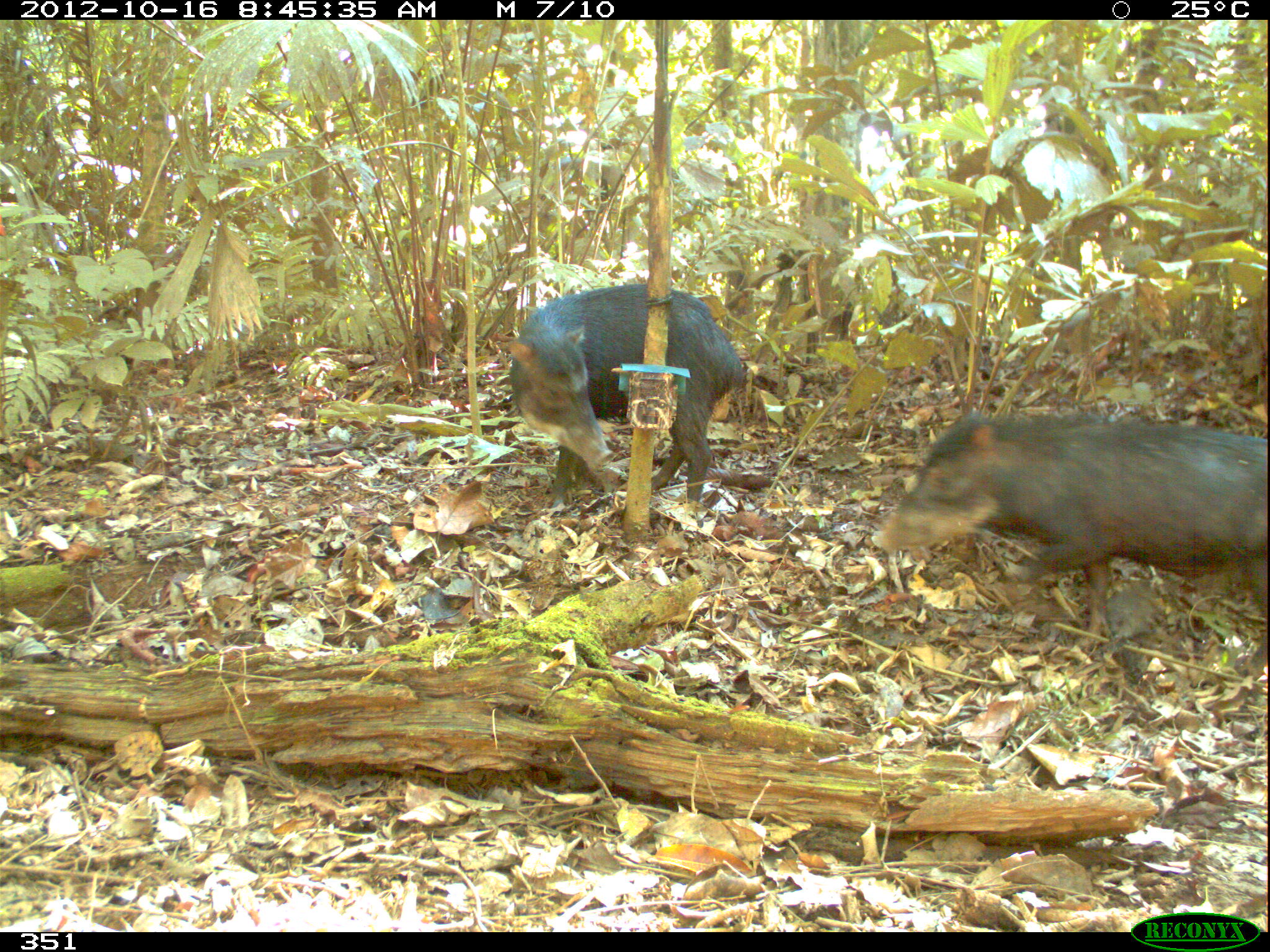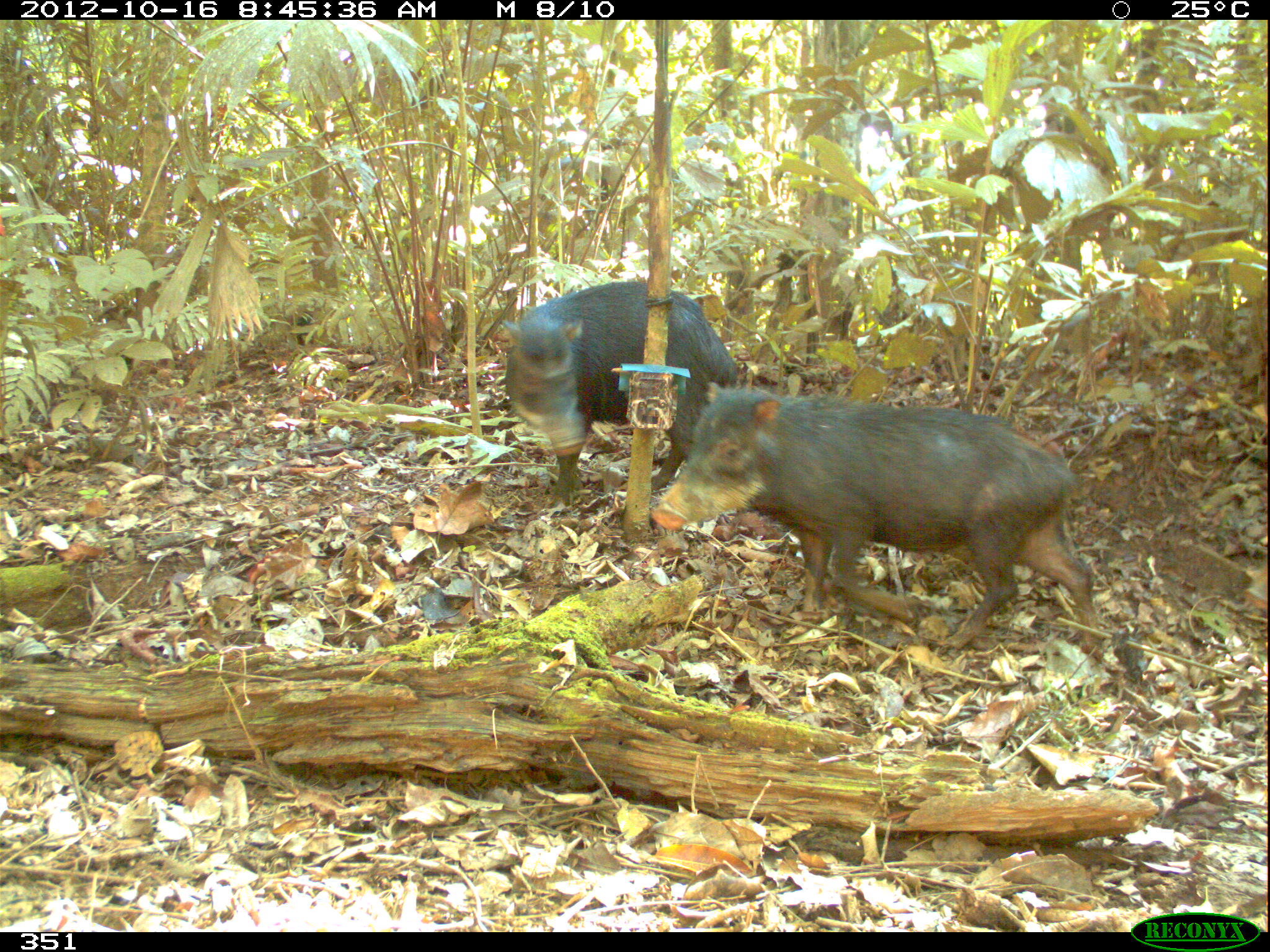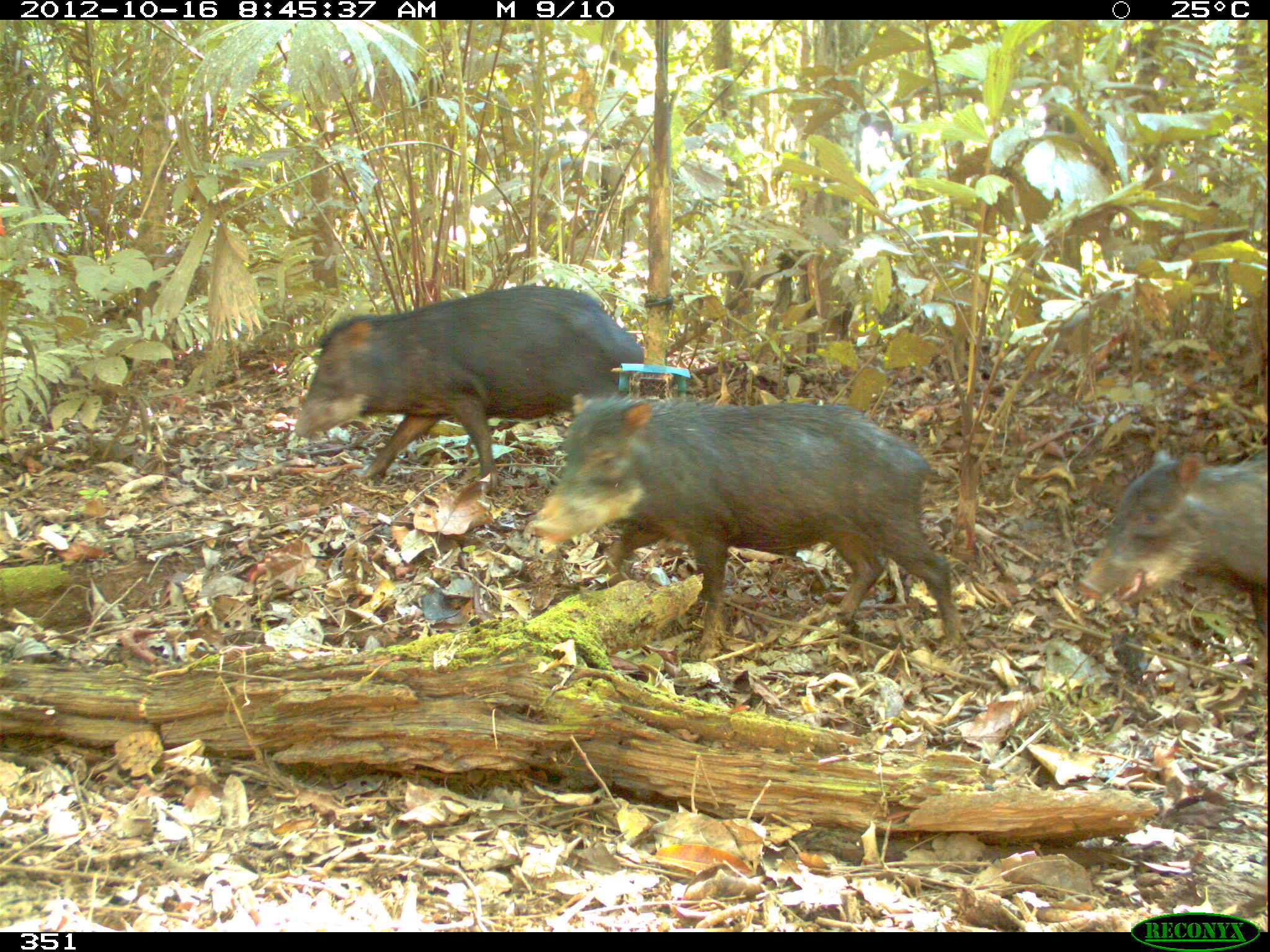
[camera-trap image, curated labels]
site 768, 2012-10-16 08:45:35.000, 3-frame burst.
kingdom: Animalia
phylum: Chordata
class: Mammalia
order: Artiodactyla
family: Tayassuidae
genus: Tayassu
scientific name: Tayassu pecari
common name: white-lipped peccary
Tayassu pecari (white-lipped peccary).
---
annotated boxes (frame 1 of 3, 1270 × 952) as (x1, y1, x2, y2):
tayassu pecari: (883, 413, 1269, 641); (506, 282, 746, 505)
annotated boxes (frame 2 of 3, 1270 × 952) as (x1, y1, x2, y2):
tayassu pecari: (652, 386, 1103, 658); (502, 281, 738, 506)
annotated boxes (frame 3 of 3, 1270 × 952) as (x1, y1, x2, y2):
tayassu pecari: (529, 393, 961, 658); (290, 284, 646, 491); (1077, 445, 1270, 638)